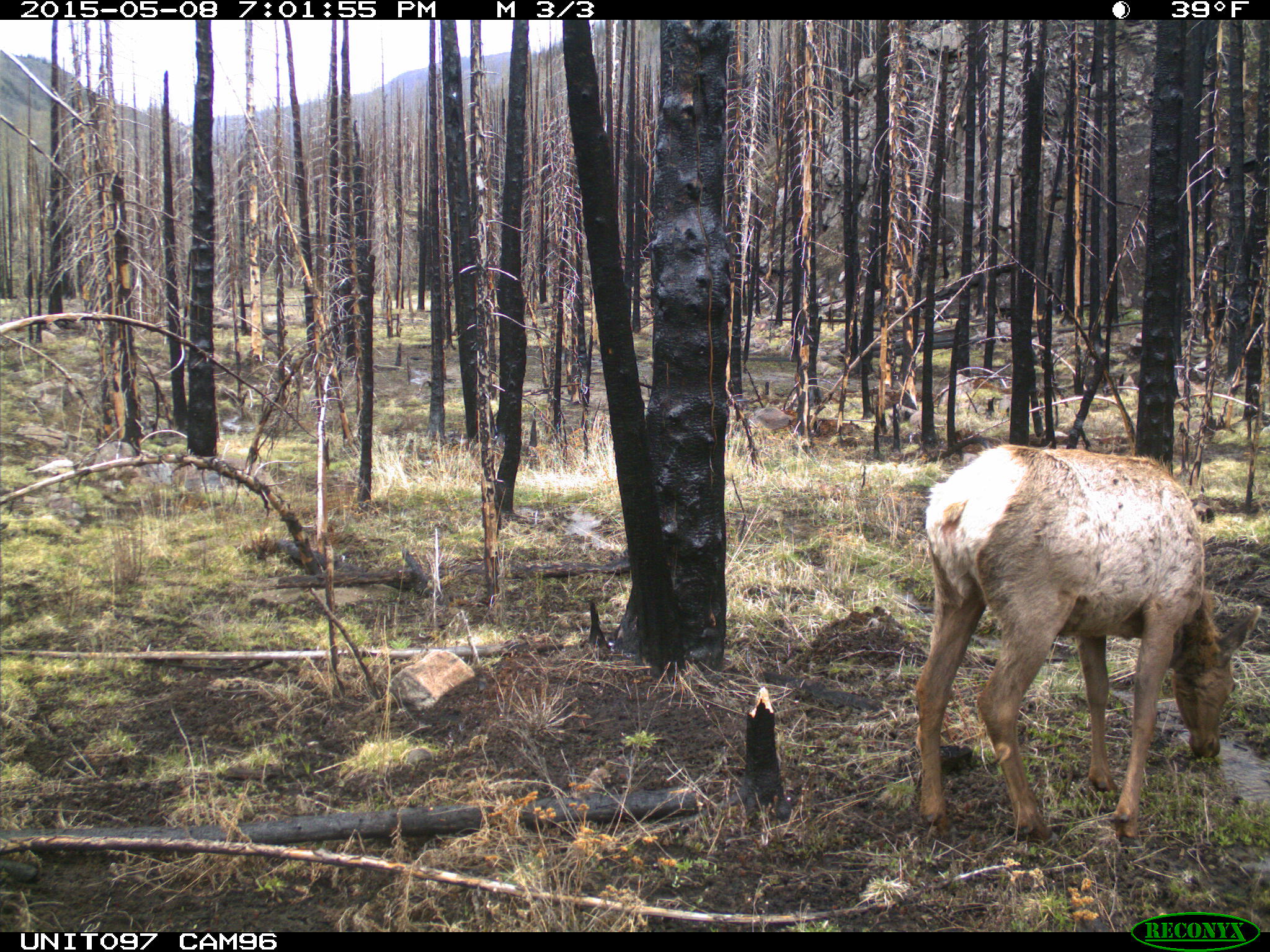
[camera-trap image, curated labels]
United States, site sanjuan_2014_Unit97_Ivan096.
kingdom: Animalia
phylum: Chordata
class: Mammalia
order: Artiodactyla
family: Cervidae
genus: Cervus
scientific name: Cervus elaphus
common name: red deer